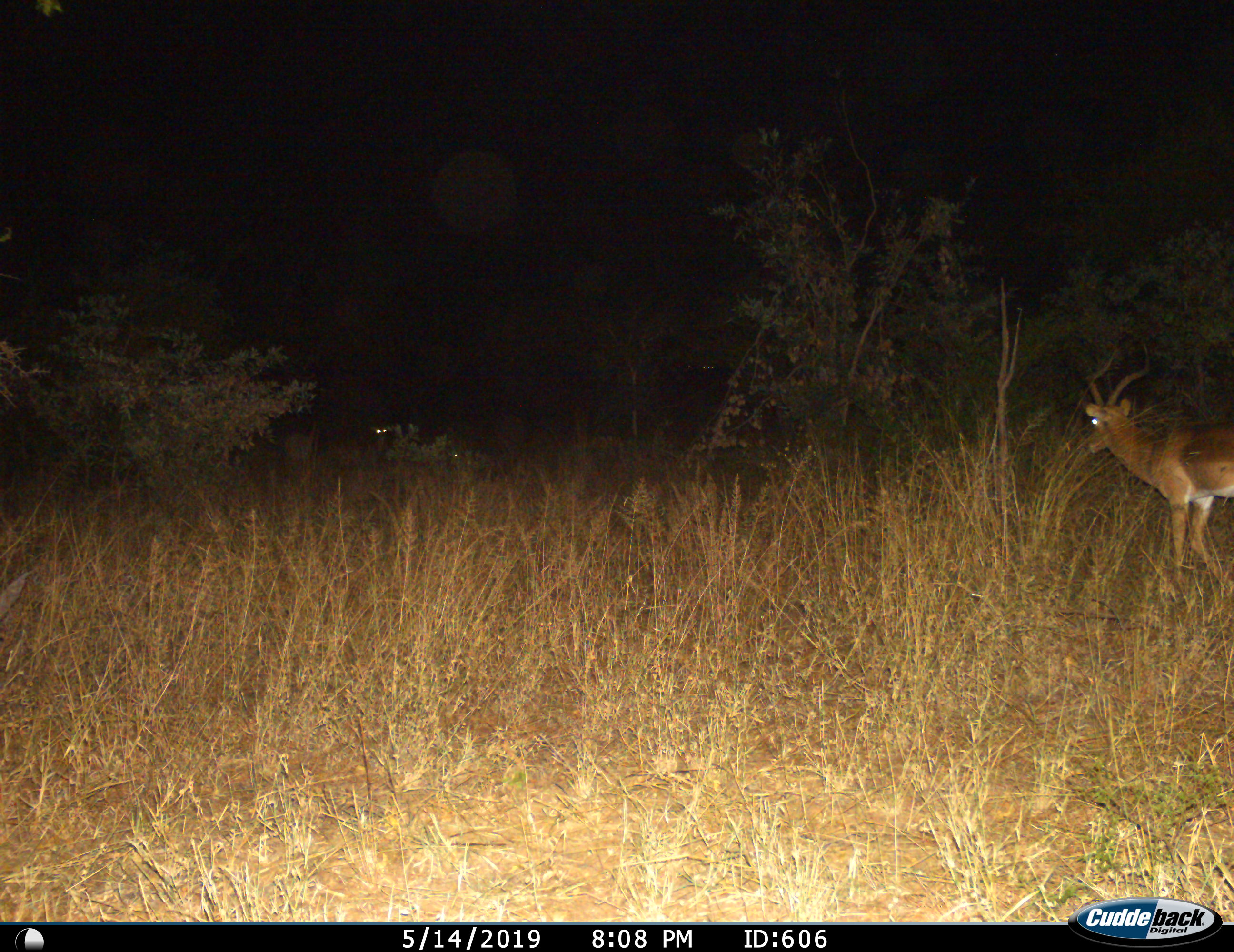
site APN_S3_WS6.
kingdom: Animalia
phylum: Chordata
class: Mammalia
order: Artiodactyla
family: Bovidae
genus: Aepyceros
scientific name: Aepyceros melampus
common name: impala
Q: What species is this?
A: Impala (Aepyceros melampus).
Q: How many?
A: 3.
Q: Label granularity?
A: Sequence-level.